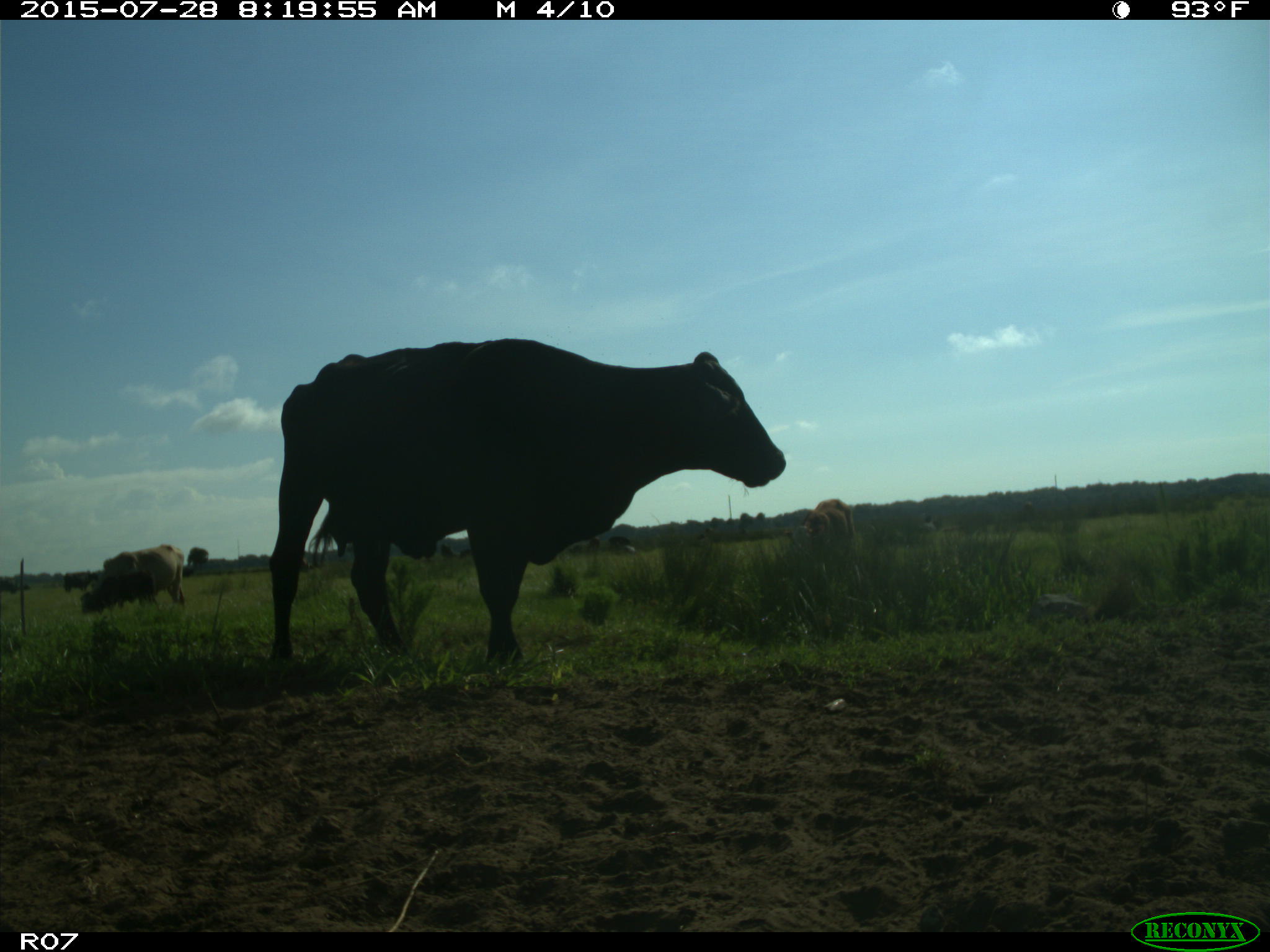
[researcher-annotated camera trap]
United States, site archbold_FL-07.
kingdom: Animalia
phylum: Chordata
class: Mammalia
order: Artiodactyla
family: Bovidae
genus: Bos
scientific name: Bos taurus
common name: domestic cow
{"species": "Bos taurus (domestic cow)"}